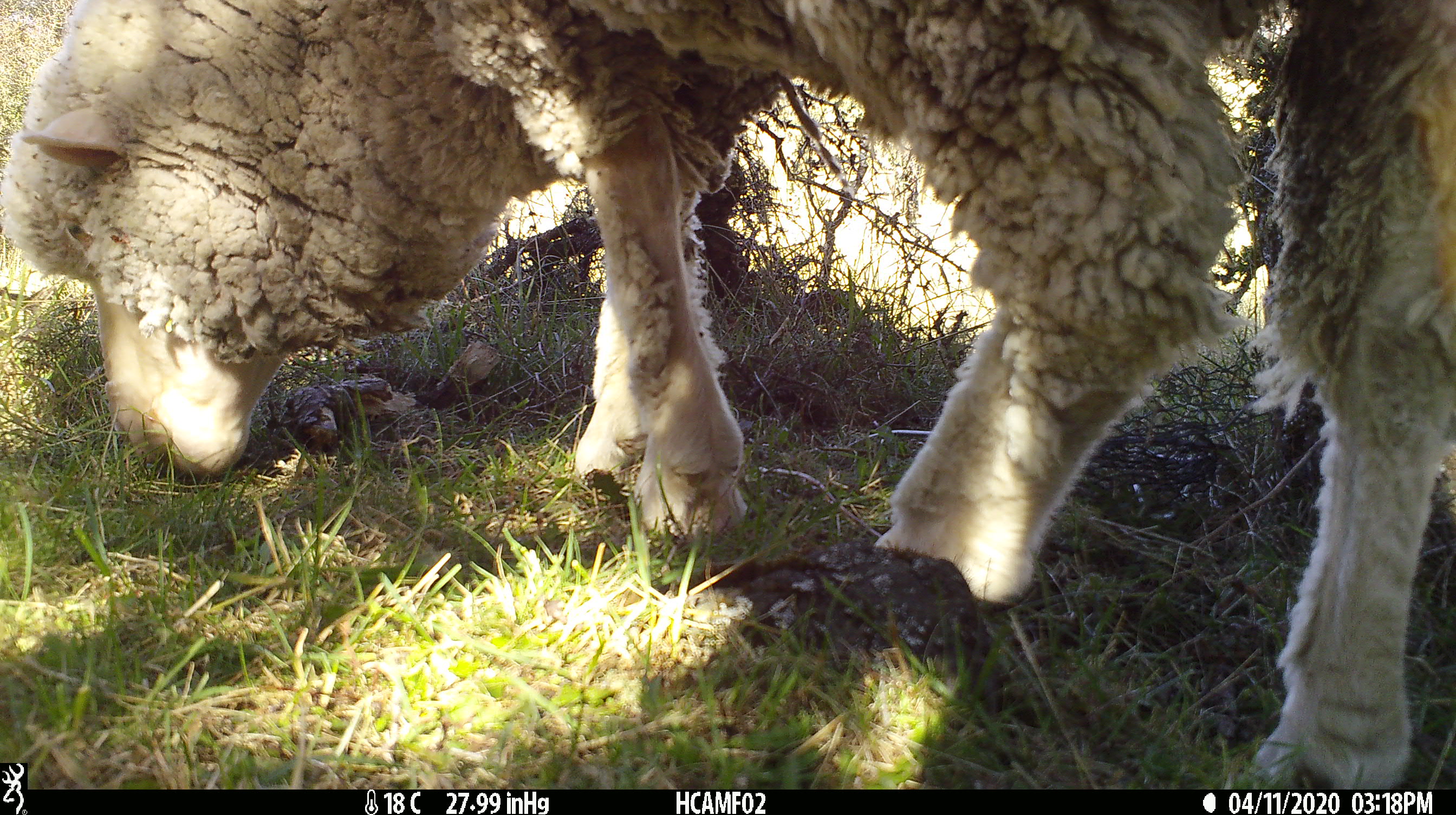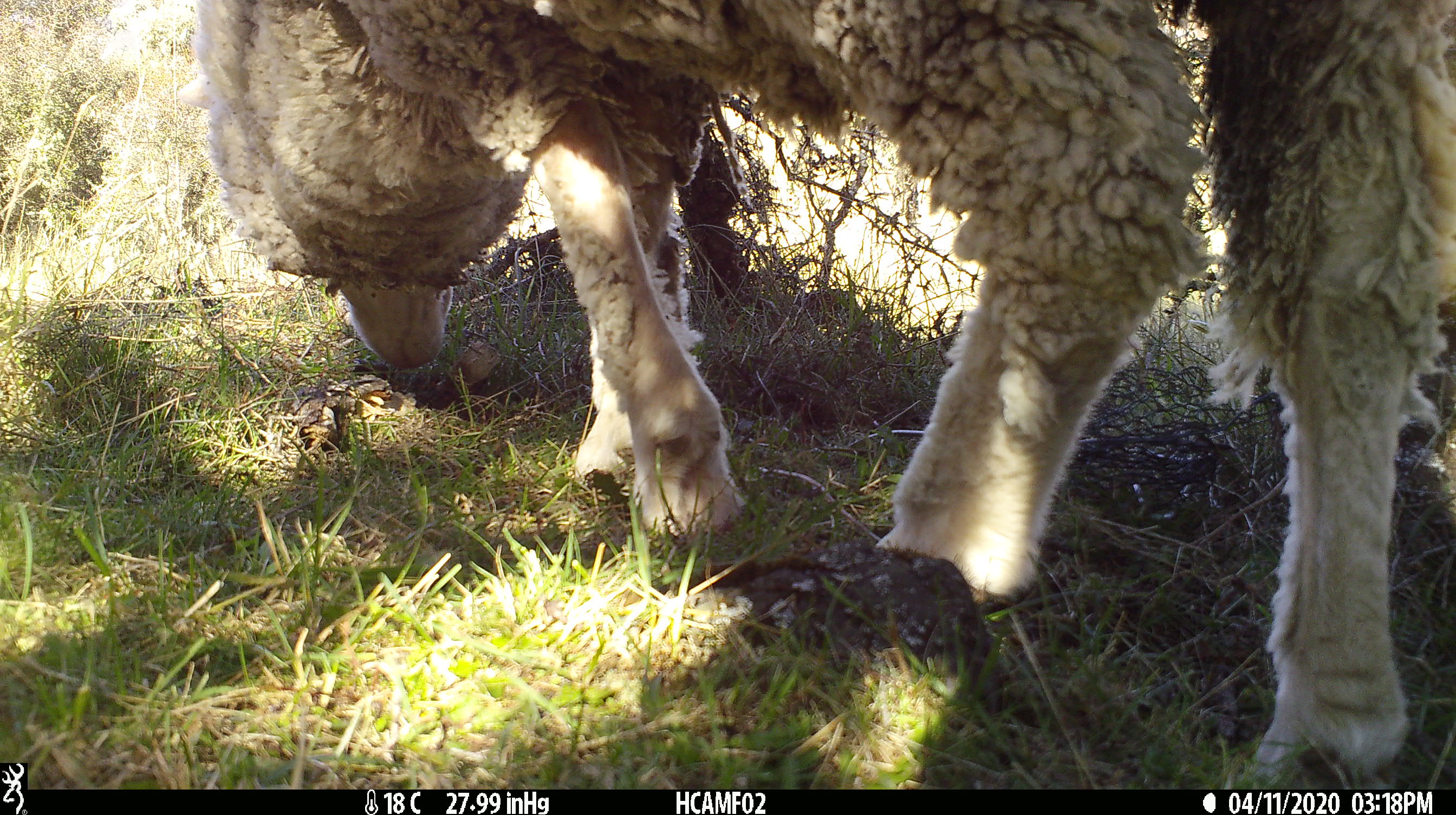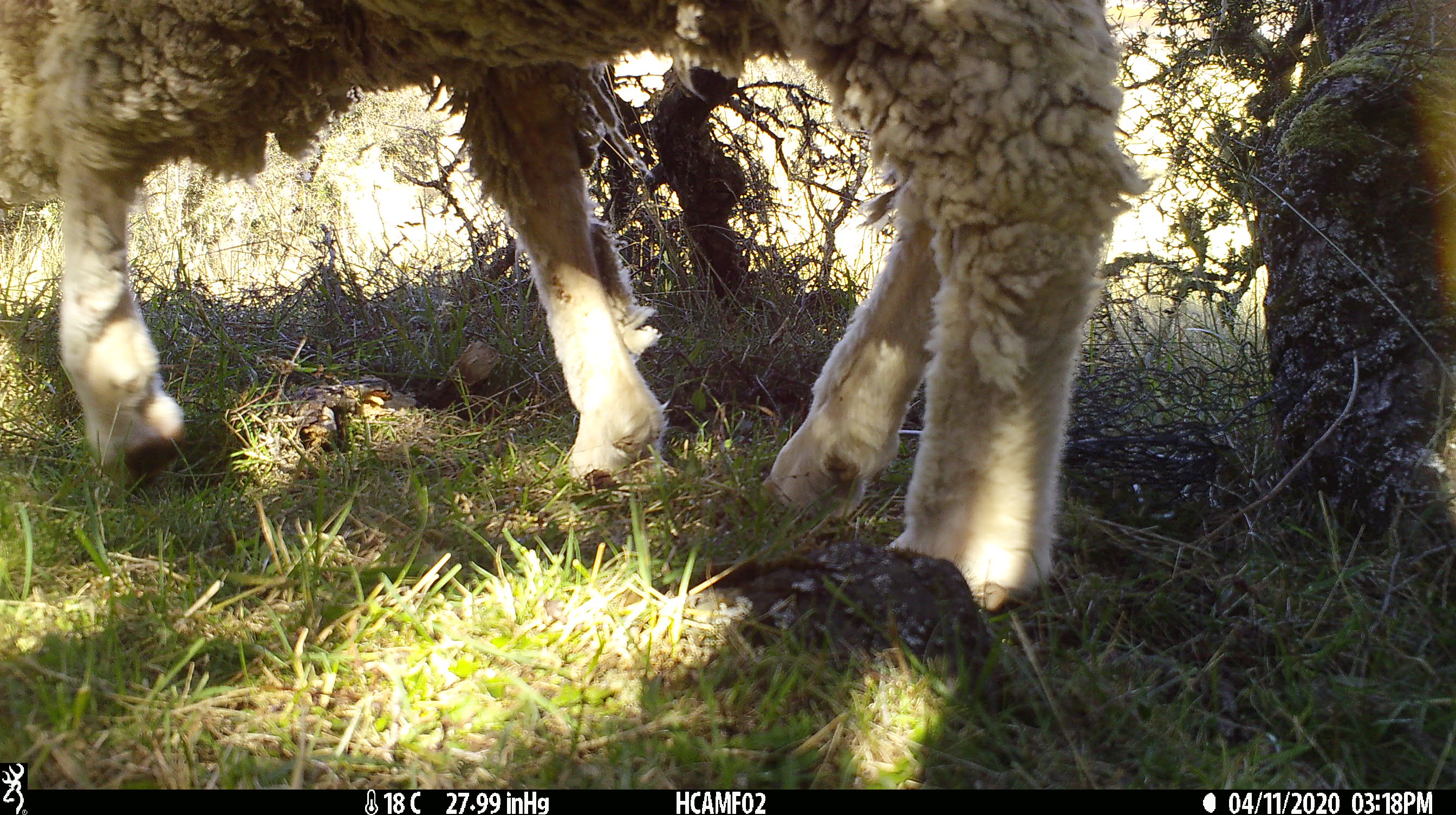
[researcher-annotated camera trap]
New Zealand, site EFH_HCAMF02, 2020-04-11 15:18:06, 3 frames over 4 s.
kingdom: Animalia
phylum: Chordata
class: Mammalia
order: Artiodactyla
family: Bovidae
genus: Ovis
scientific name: Ovis aries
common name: domestic sheep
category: sheep